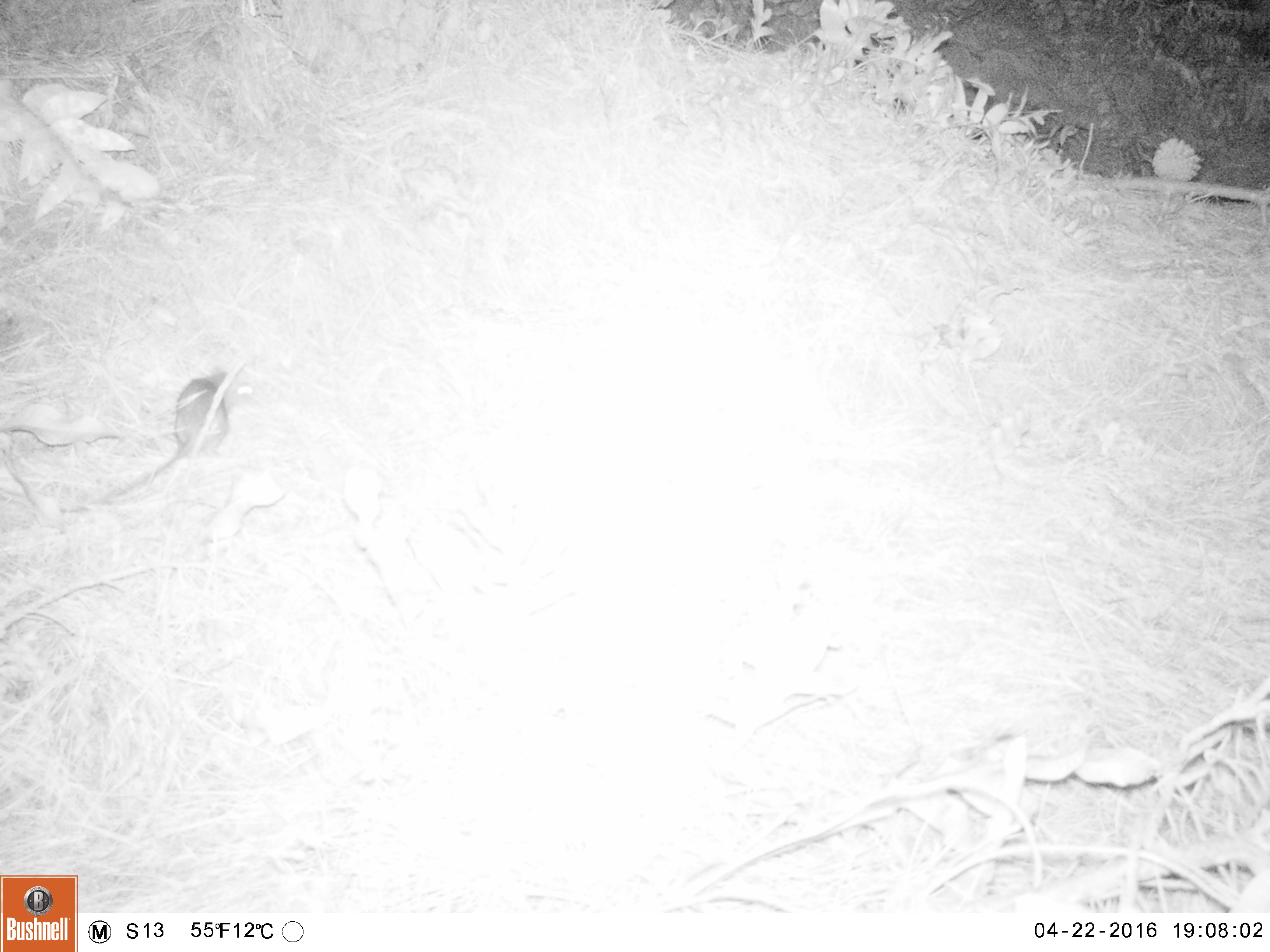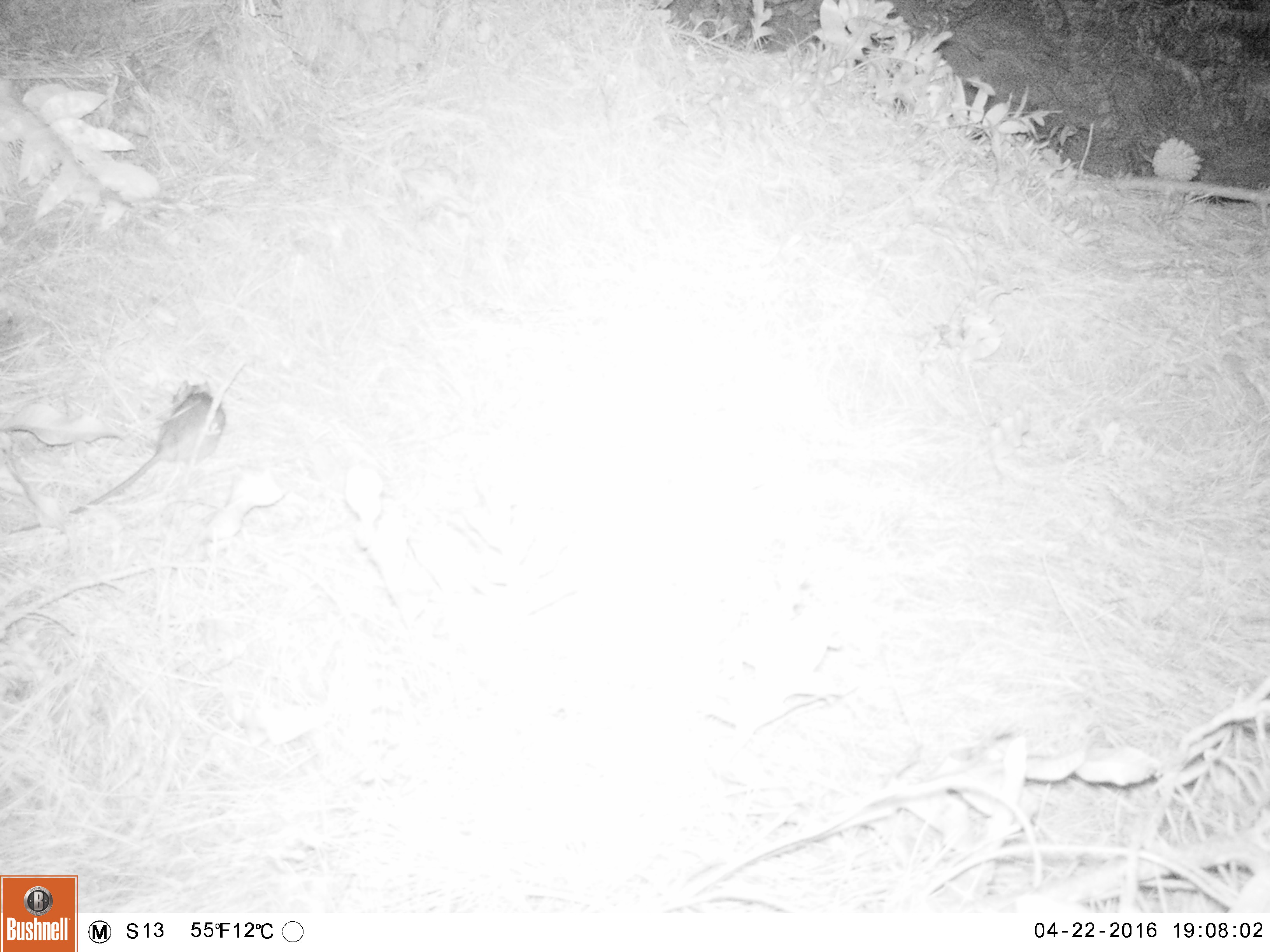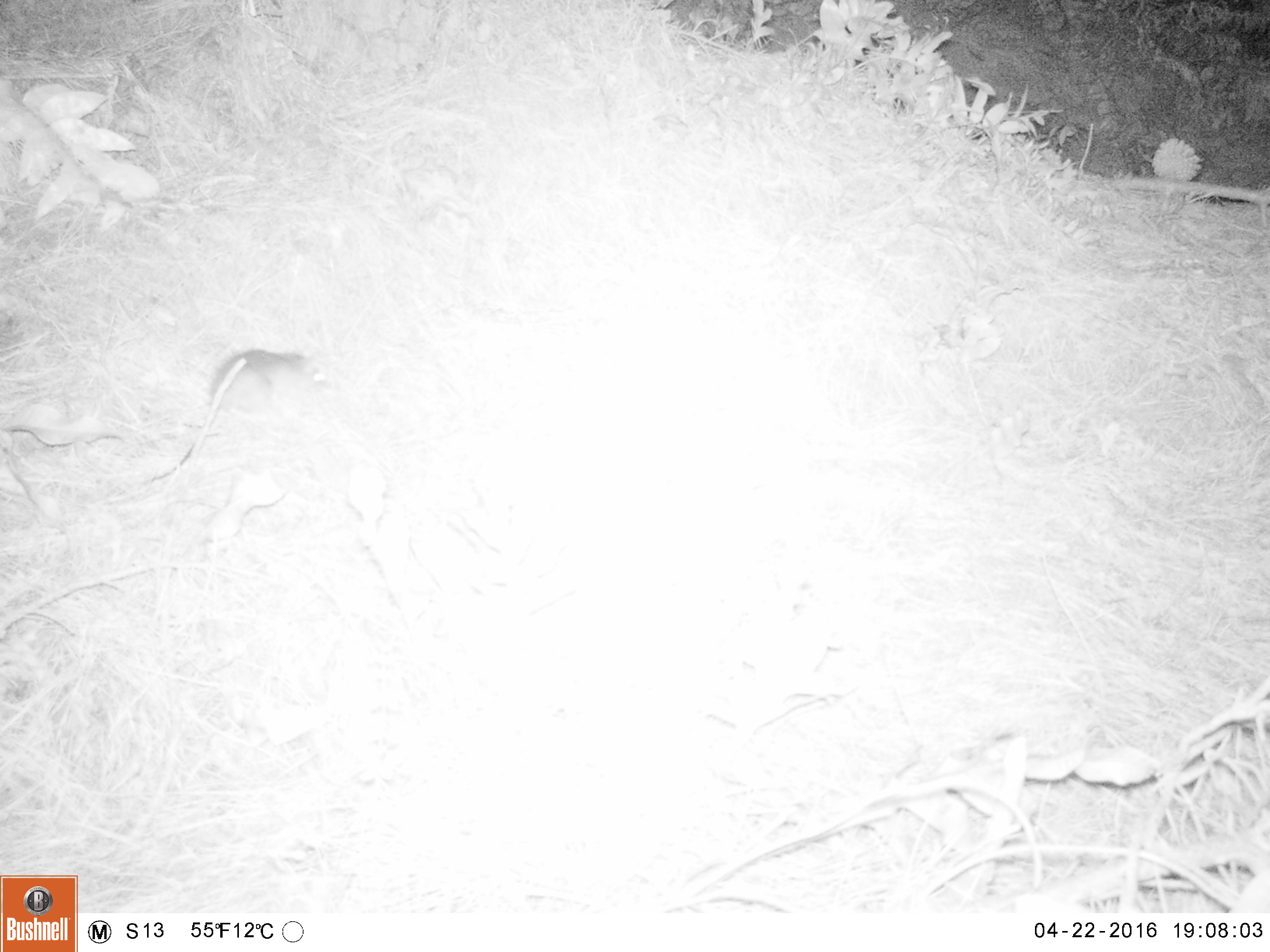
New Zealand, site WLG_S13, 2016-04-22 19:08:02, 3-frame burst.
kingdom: Animalia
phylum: Chordata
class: Mammalia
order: Rodentia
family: Muridae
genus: Rattus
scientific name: Rattus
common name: rat